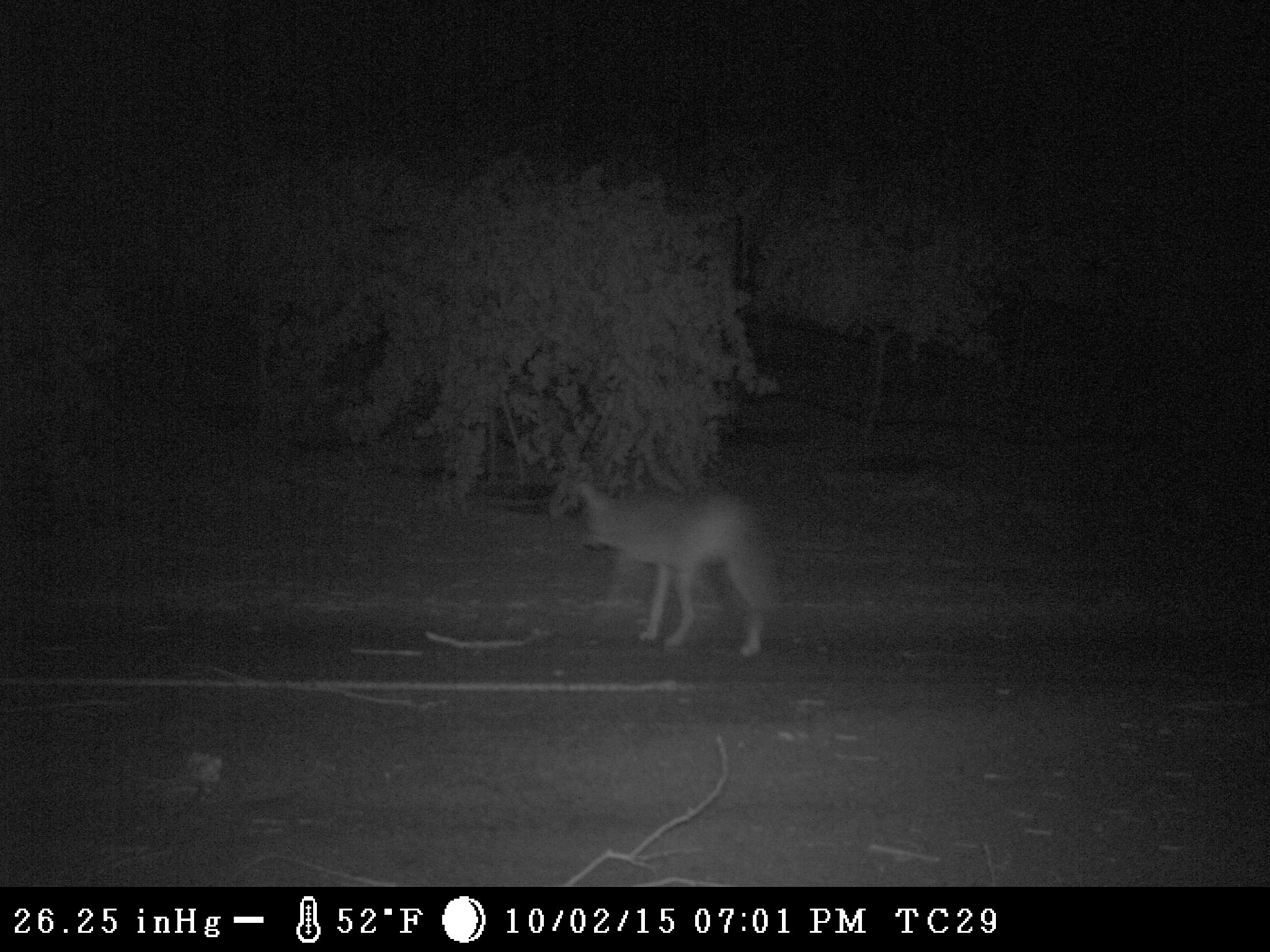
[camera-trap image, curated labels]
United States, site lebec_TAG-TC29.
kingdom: Animalia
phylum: Chordata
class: Mammalia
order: Carnivora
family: Canidae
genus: Canis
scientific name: Canis latrans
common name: coyote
Canis latrans (coyote).